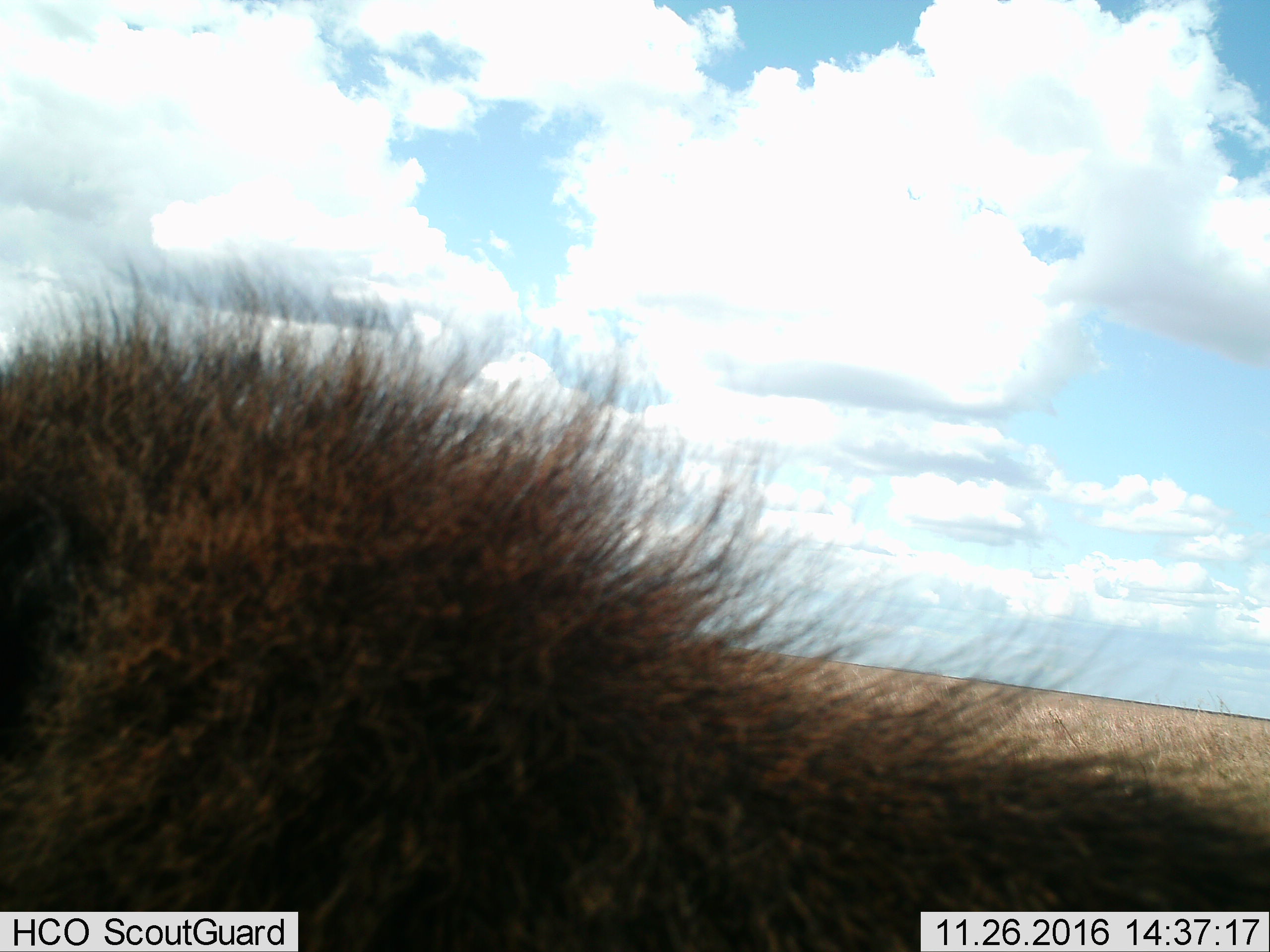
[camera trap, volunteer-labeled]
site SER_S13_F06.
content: unidentified animal